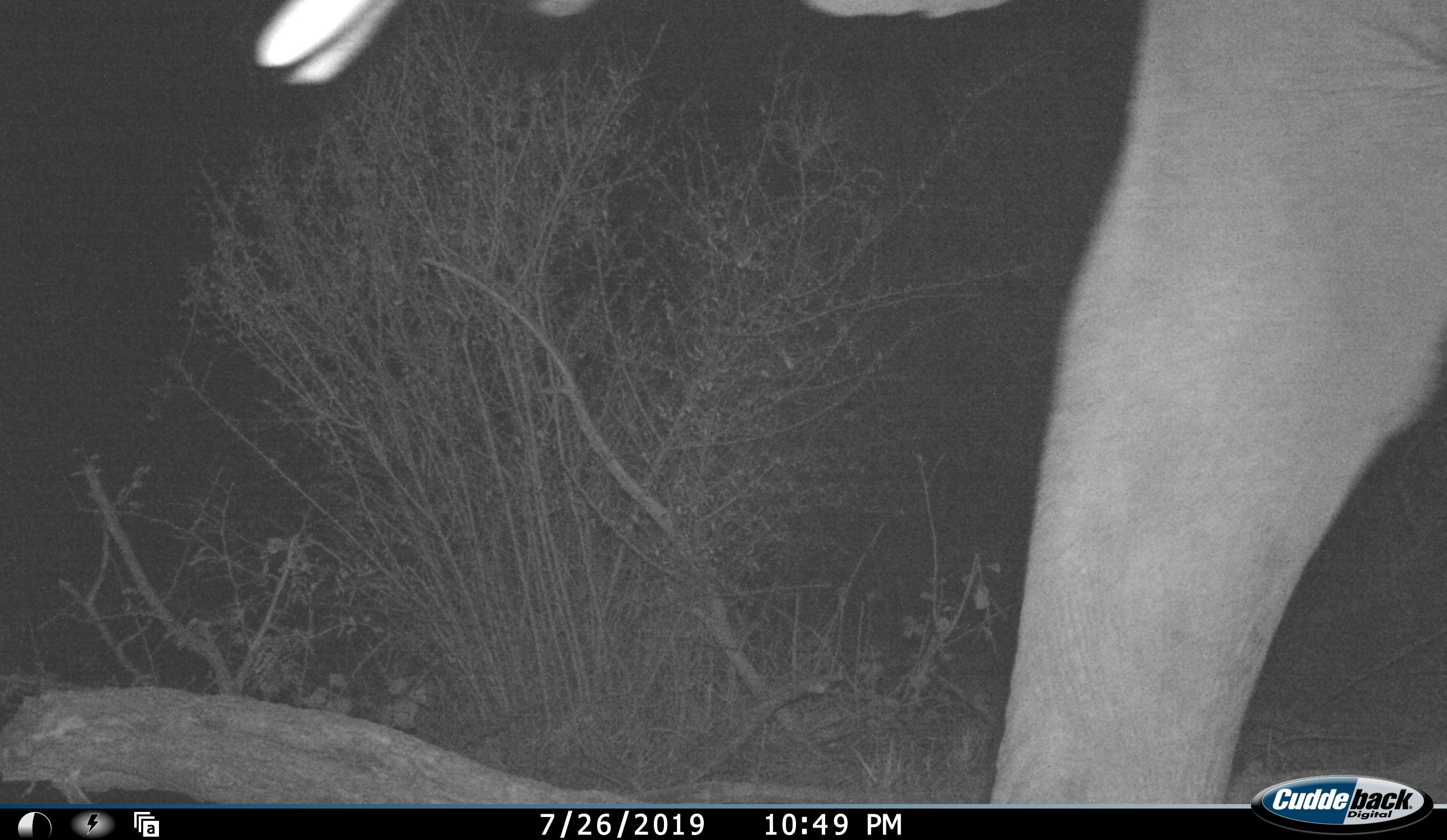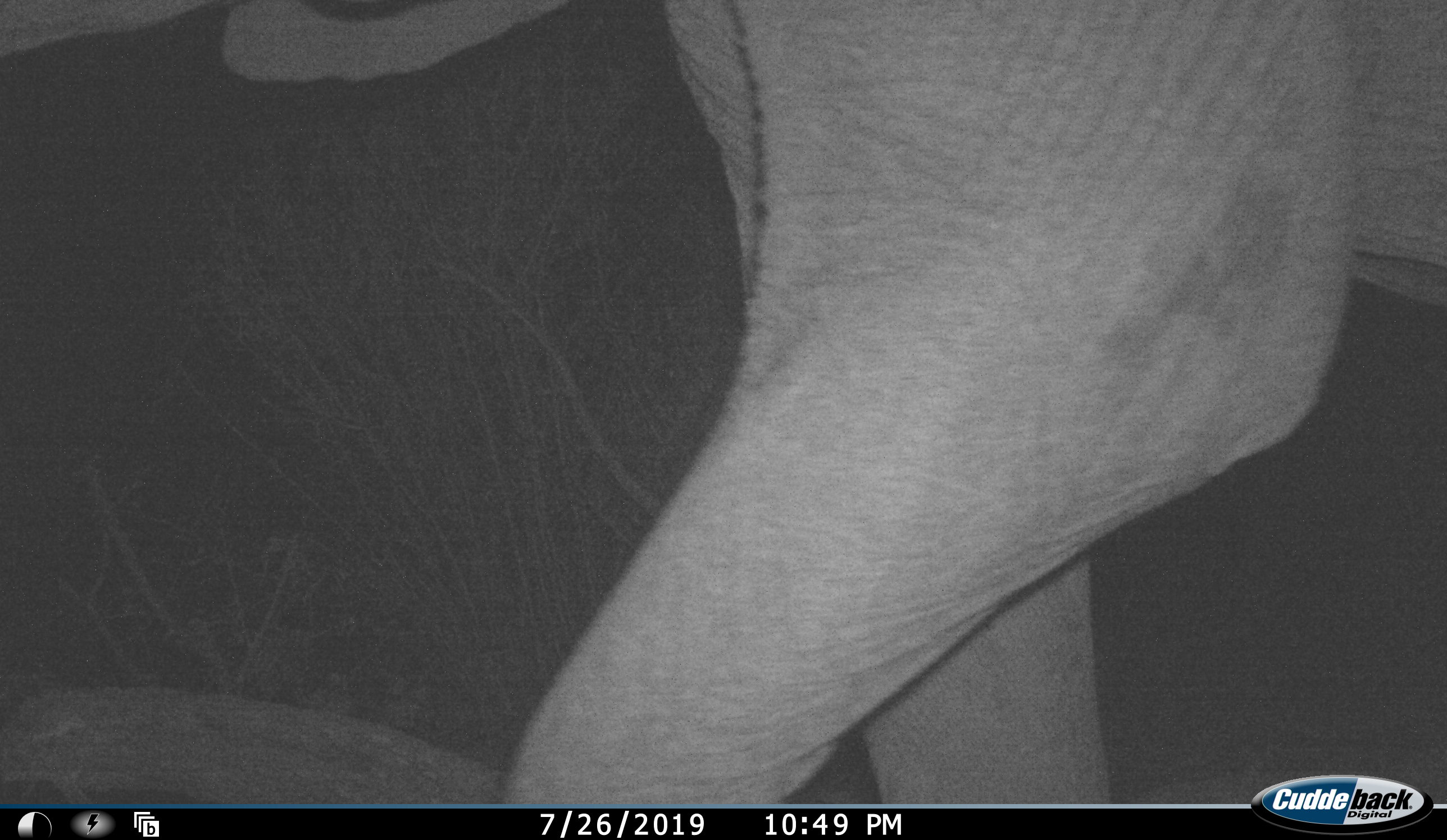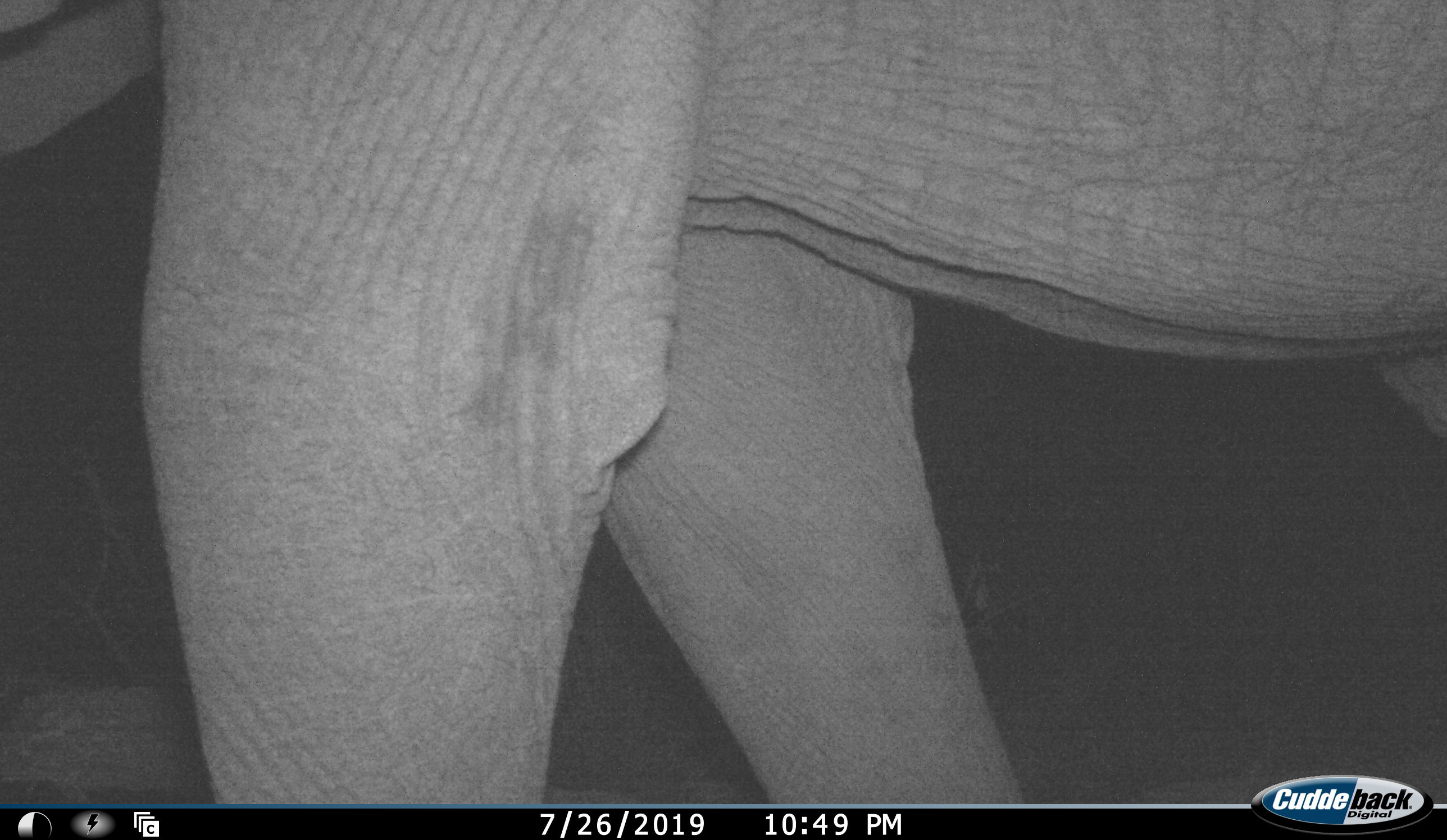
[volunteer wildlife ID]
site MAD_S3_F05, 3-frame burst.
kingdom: Animalia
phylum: Chordata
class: Mammalia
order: Proboscidea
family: Elephantidae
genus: Loxodonta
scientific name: Loxodonta africana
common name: african bush elephant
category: elephant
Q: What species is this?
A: Elephant (african bush elephant) (Loxodonta africana).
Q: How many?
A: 1.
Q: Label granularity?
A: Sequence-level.